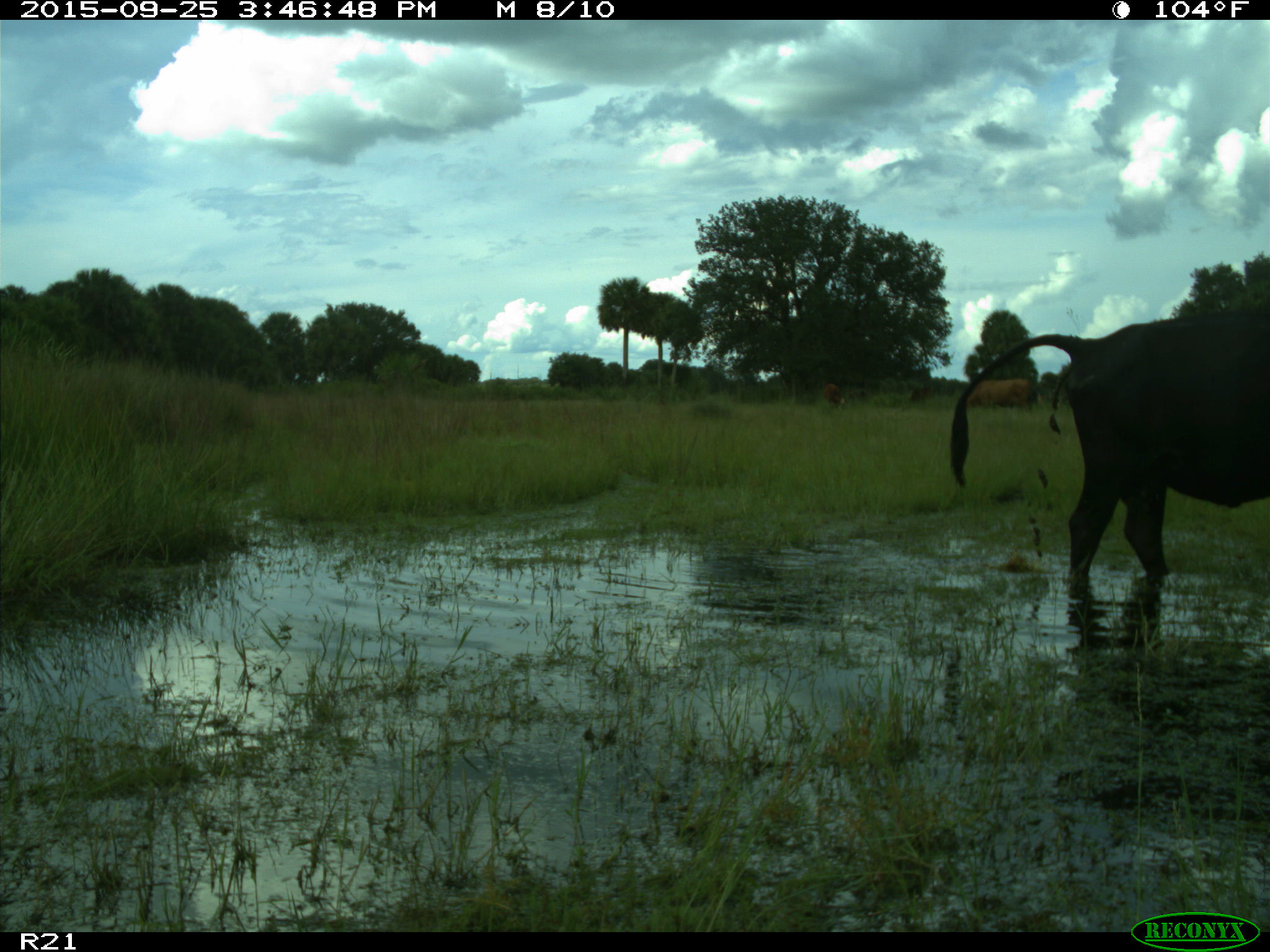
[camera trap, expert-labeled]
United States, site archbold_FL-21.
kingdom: Animalia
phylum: Chordata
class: Mammalia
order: Artiodactyla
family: Bovidae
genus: Bos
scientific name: Bos taurus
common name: domestic cow